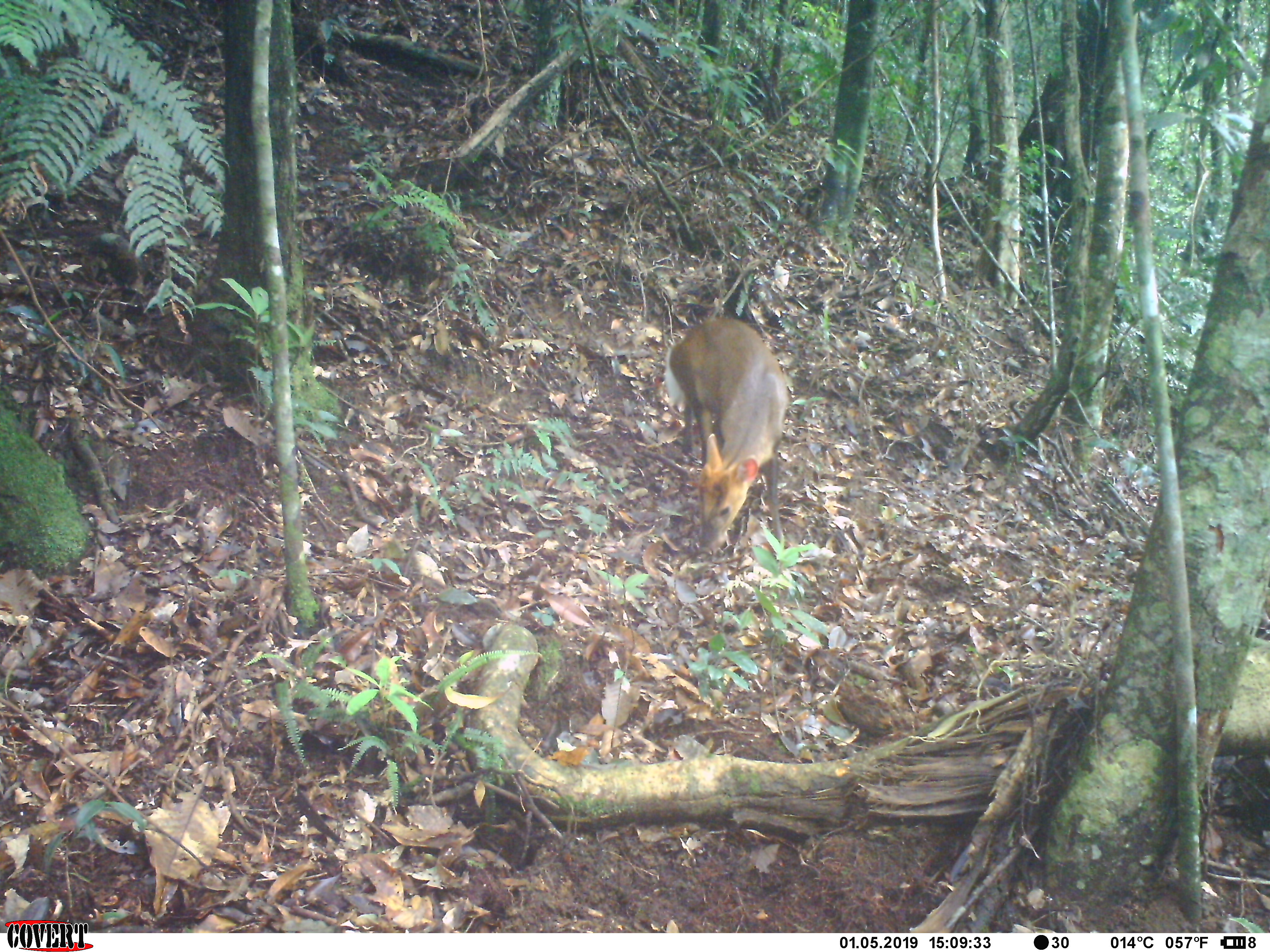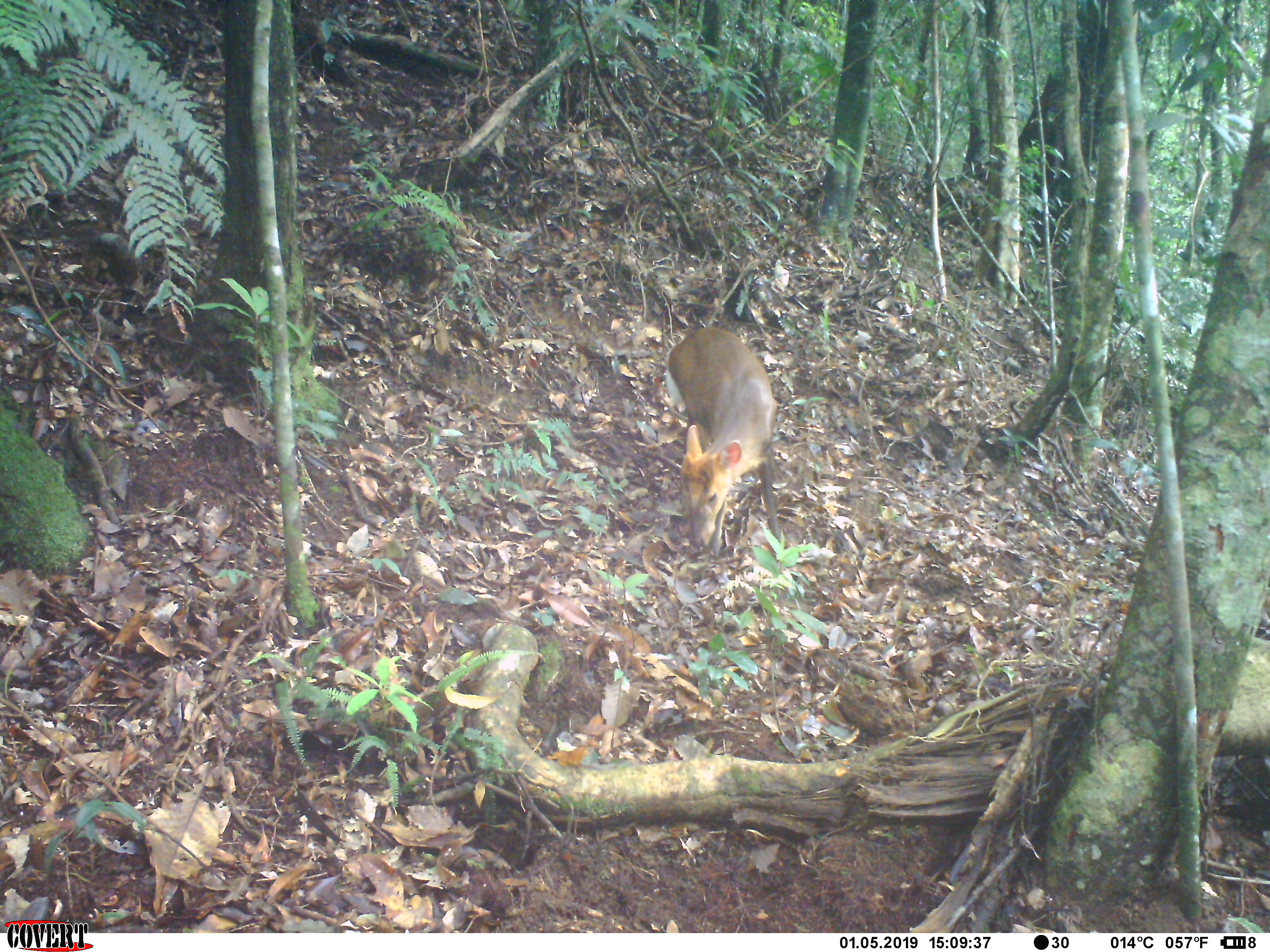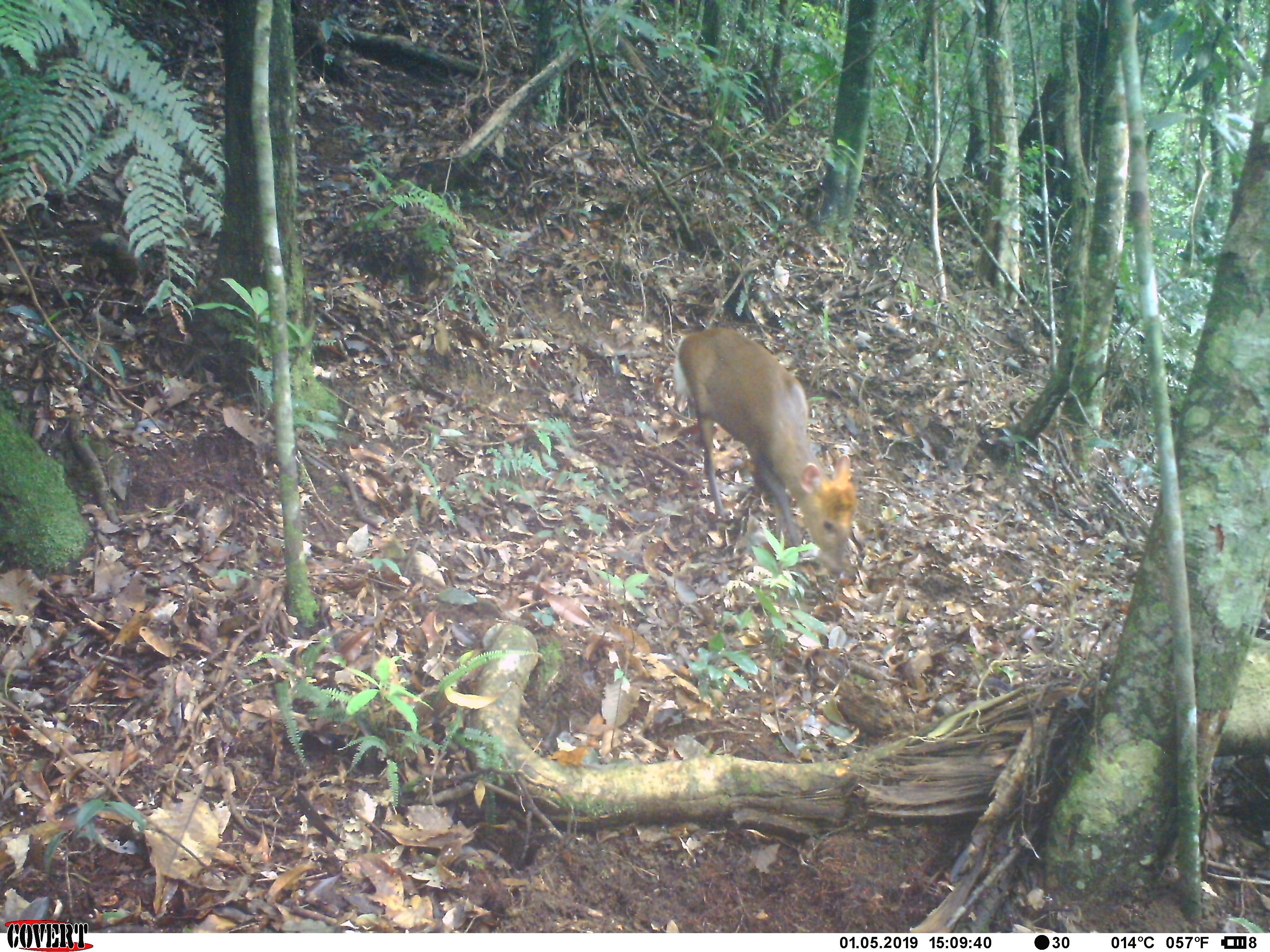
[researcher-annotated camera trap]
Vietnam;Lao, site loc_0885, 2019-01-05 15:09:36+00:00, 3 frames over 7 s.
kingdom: Animalia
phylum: Chordata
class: Mammalia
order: Artiodactyla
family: Cervidae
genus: Muntiacus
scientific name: Muntiacus rooseveltorum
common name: roosevelt's muntjac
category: roosevelts muntjac group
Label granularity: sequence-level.